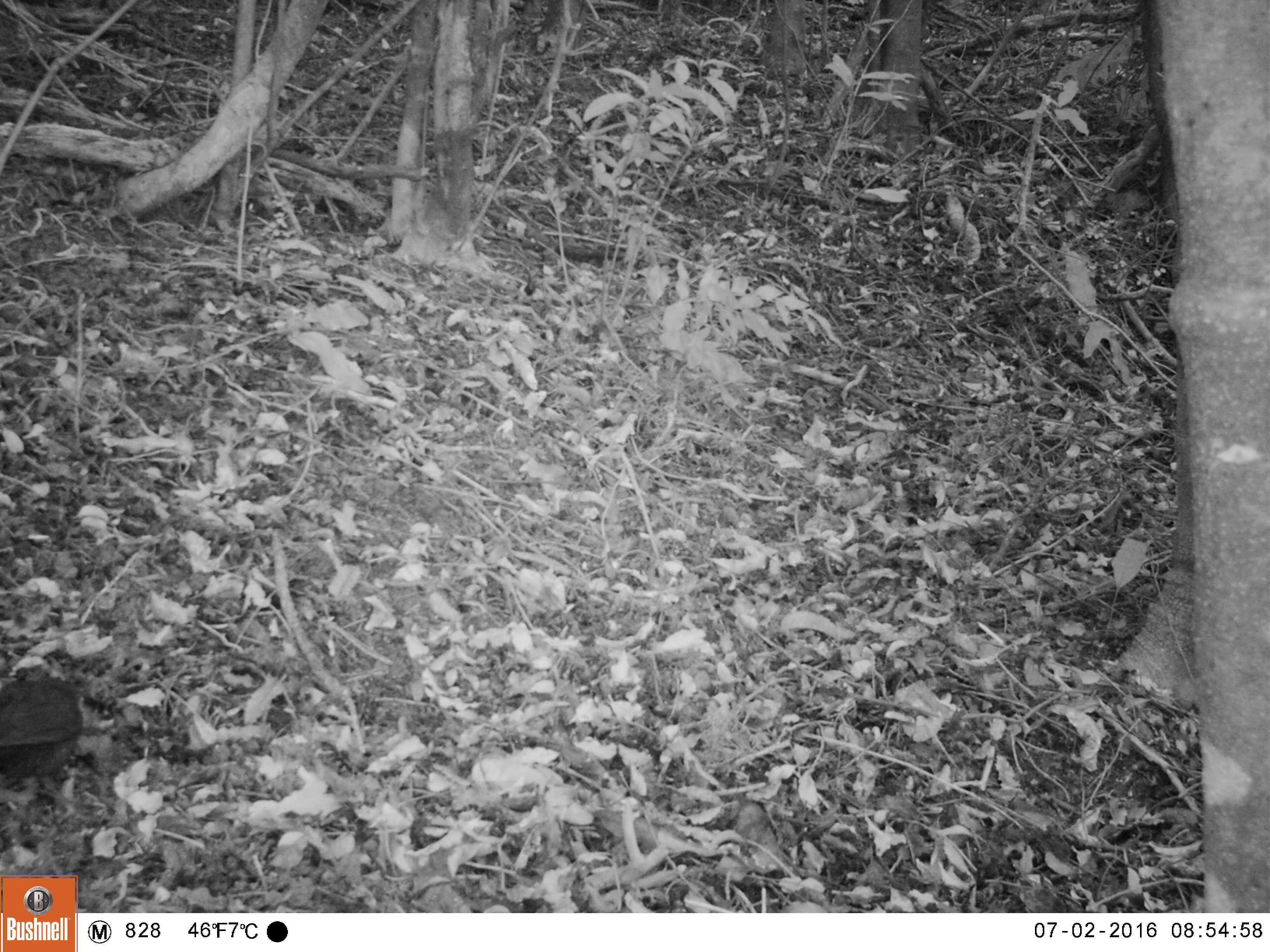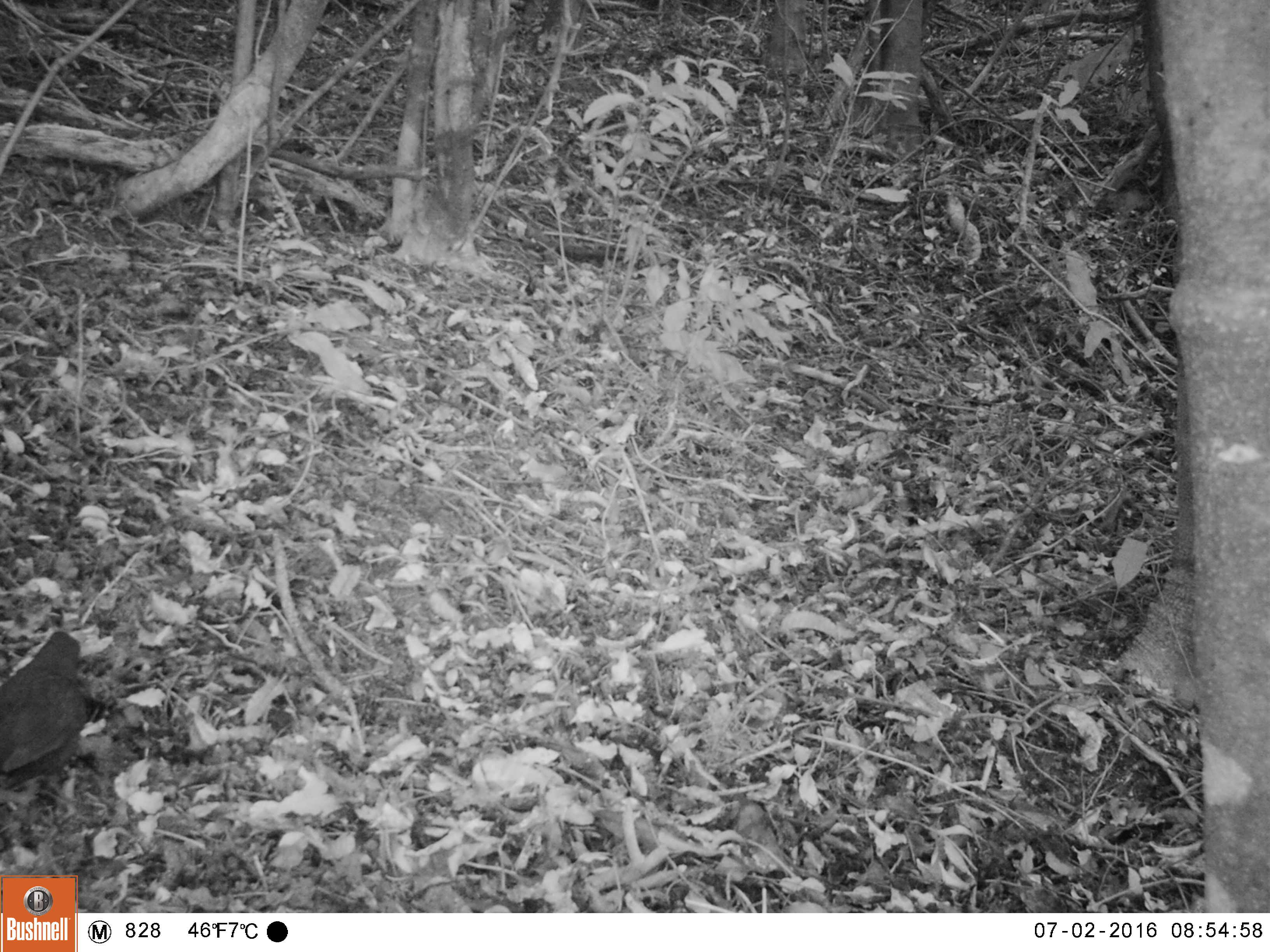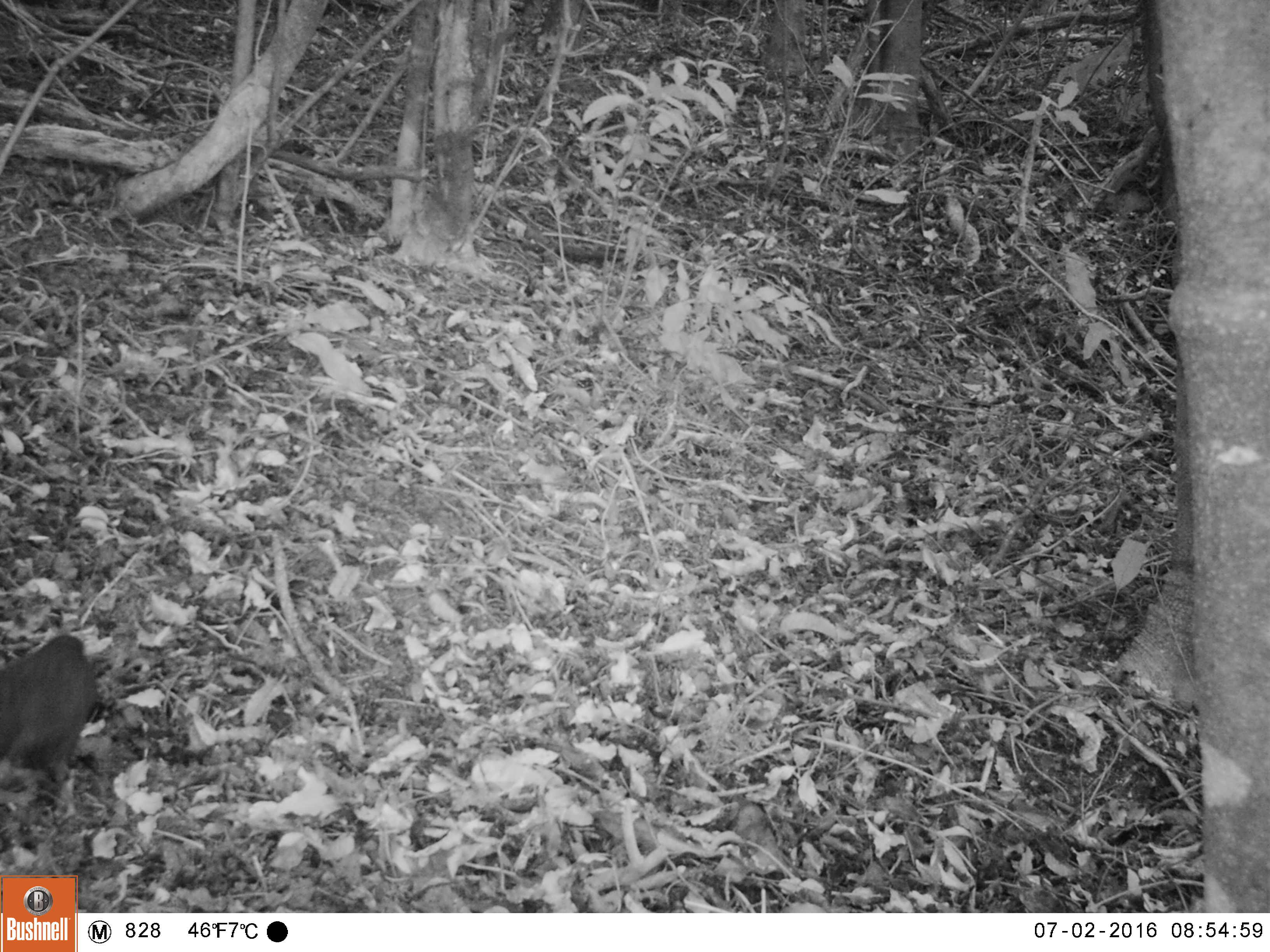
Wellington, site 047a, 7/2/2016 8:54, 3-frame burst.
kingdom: Animalia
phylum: Chordata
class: Aves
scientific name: Aves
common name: bird